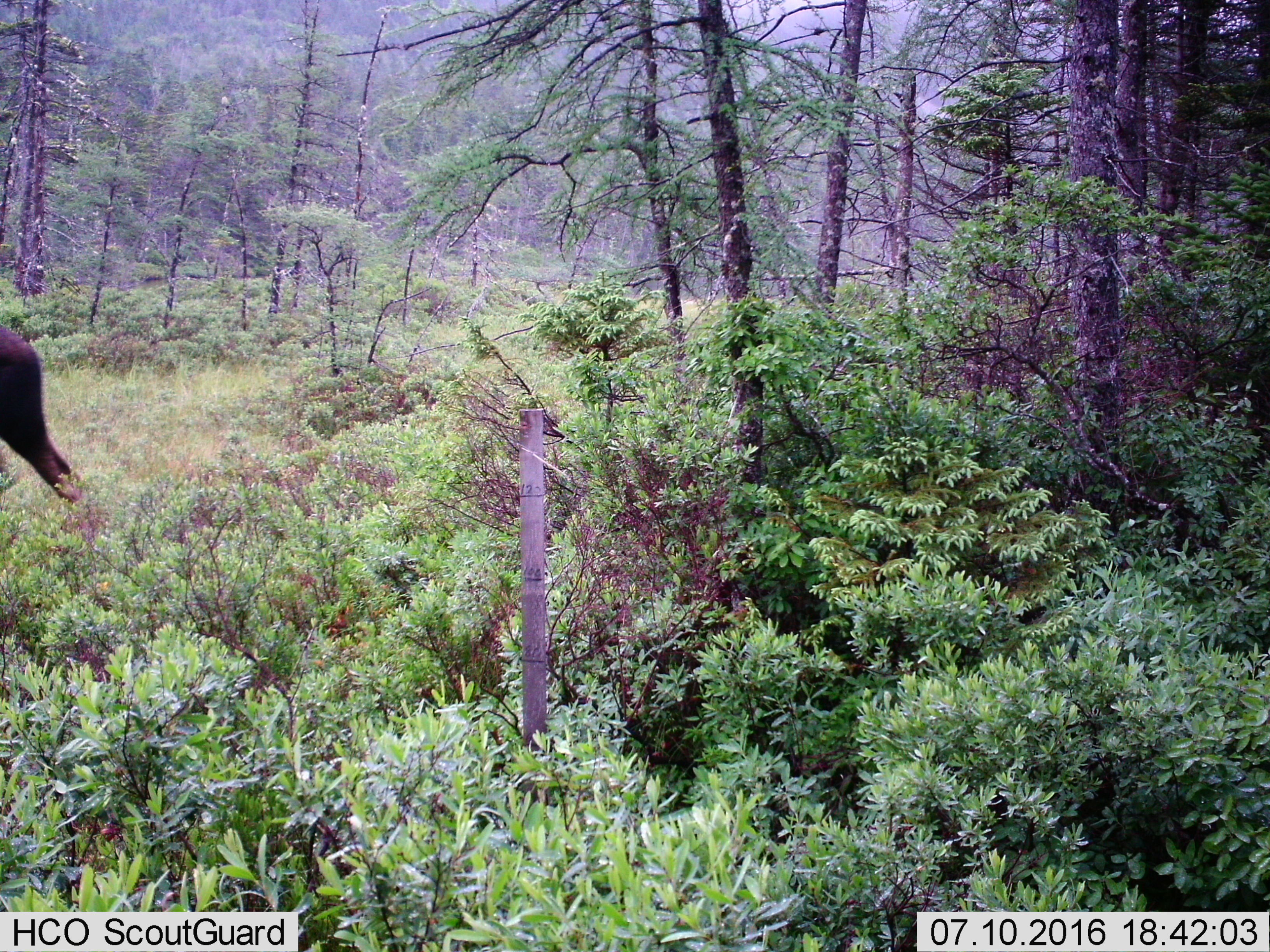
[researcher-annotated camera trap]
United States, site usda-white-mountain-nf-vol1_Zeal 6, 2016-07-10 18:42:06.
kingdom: Animalia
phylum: Chordata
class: Mammalia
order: Artiodactyla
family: Cervidae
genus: Alces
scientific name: Alces alces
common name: moose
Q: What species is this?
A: Moose (Alces alces).